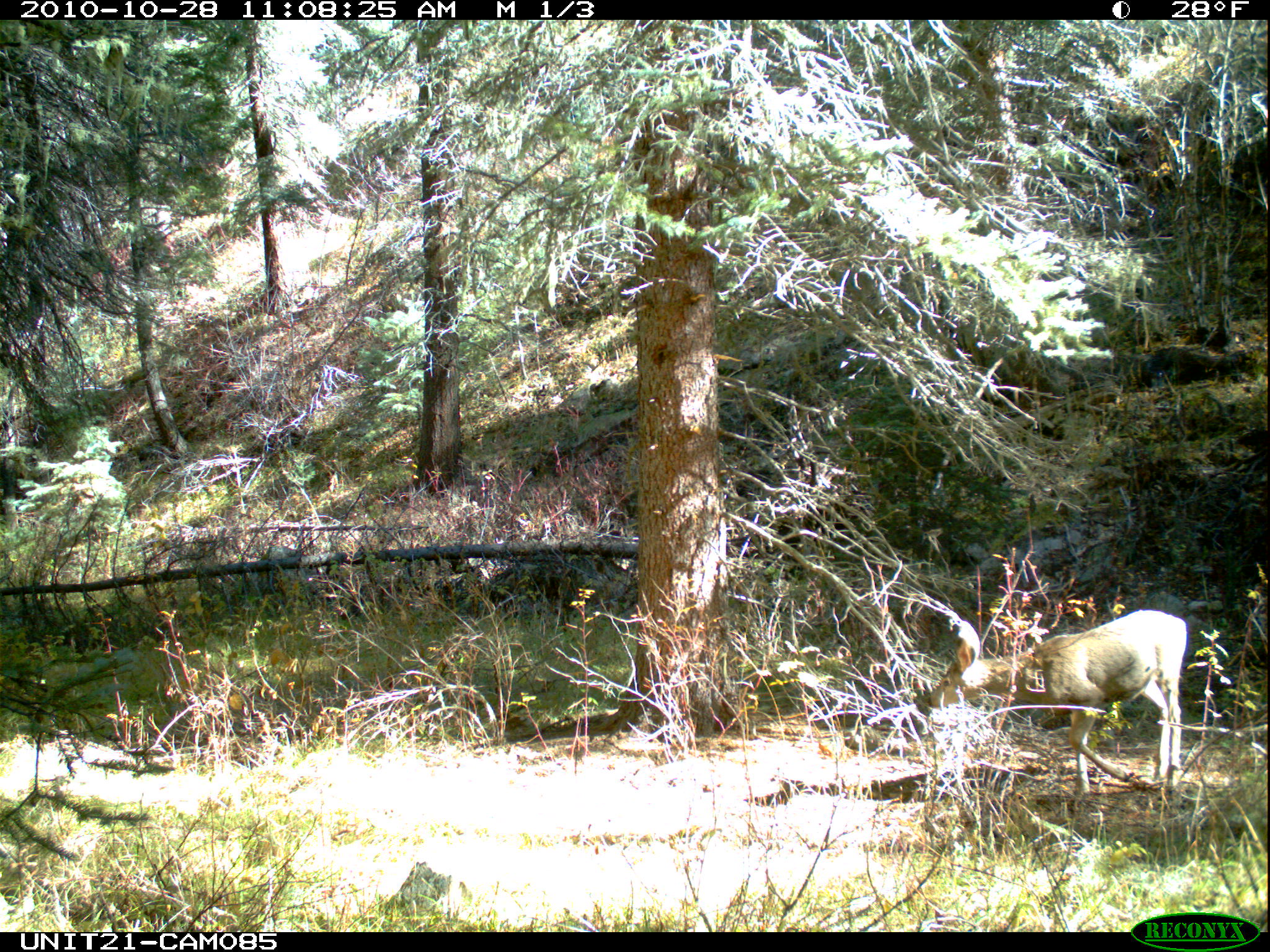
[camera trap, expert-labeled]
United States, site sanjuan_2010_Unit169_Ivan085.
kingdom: Animalia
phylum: Chordata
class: Mammalia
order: Artiodactyla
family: Cervidae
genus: Odocoileus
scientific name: Odocoileus hemionus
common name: mule deer